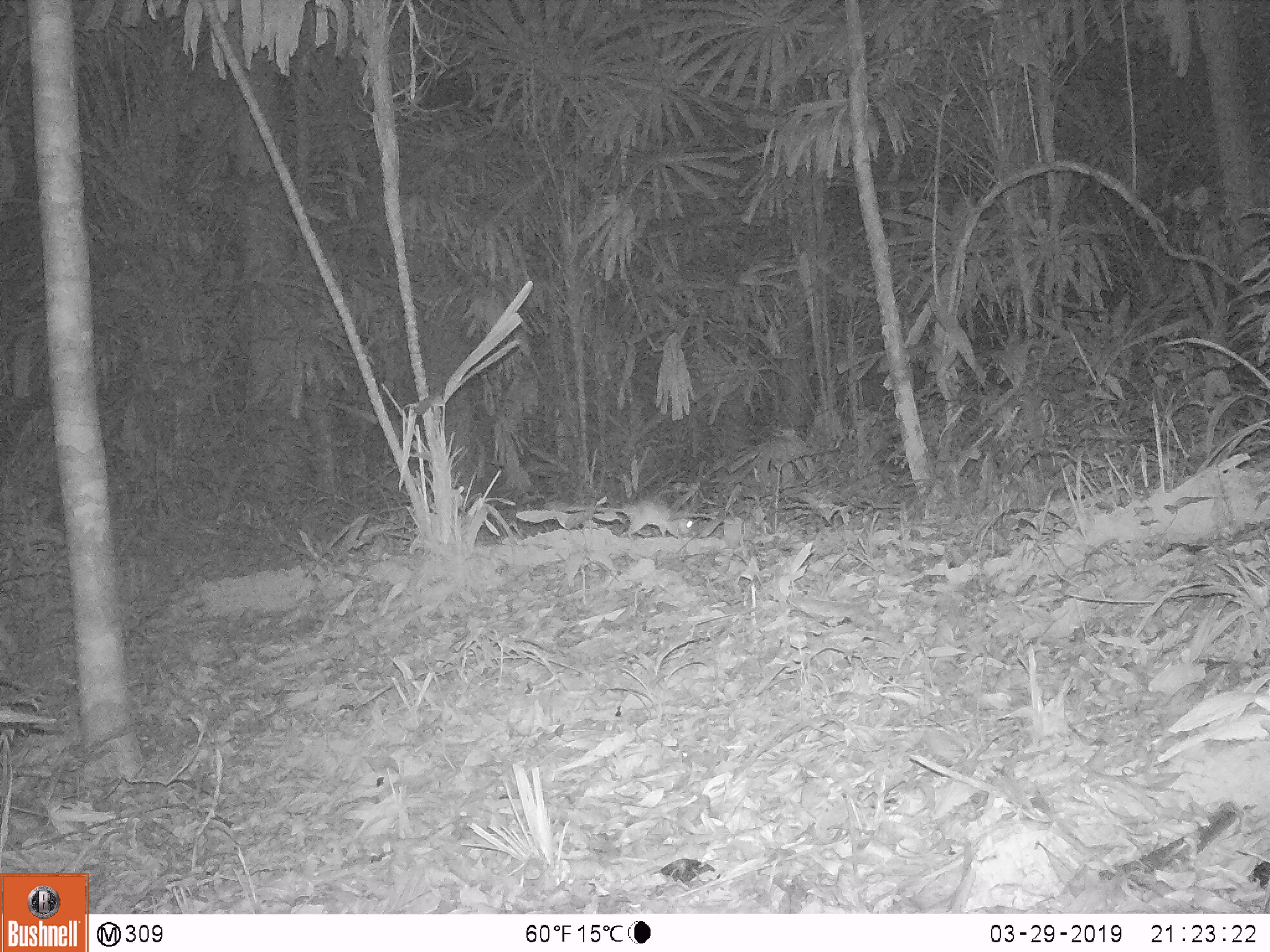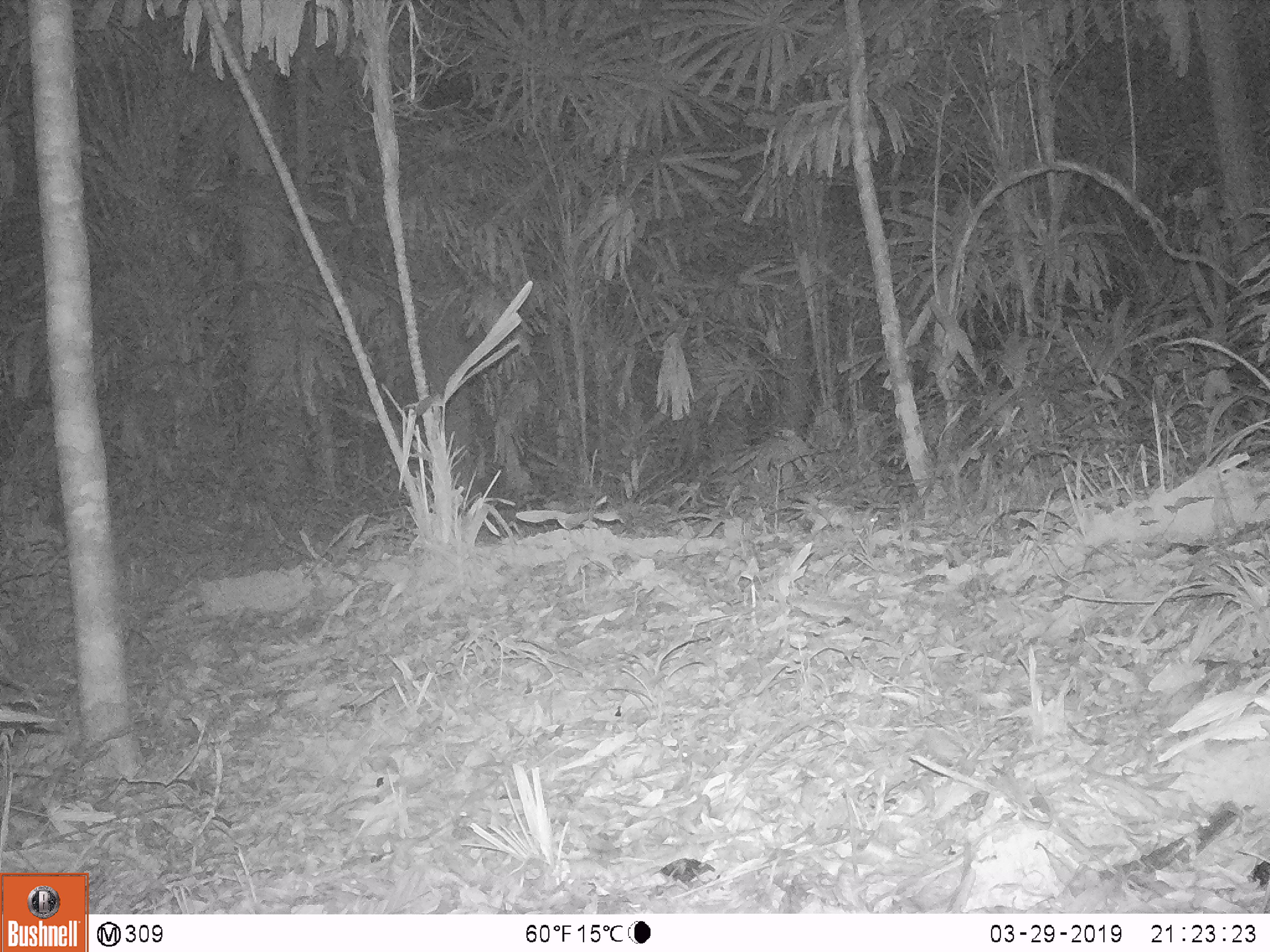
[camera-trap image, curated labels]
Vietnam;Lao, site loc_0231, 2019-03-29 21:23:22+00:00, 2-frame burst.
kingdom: Animalia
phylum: Chordata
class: Mammalia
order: Rodentia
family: Muridae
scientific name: Muridae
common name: old-world mice and rats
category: unidentified murid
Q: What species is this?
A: Unidentified murid (old-world mice and rats) (Muridae).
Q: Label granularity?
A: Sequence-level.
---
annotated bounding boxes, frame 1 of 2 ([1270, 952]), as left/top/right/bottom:
unidentified murid: 567/497/695/538